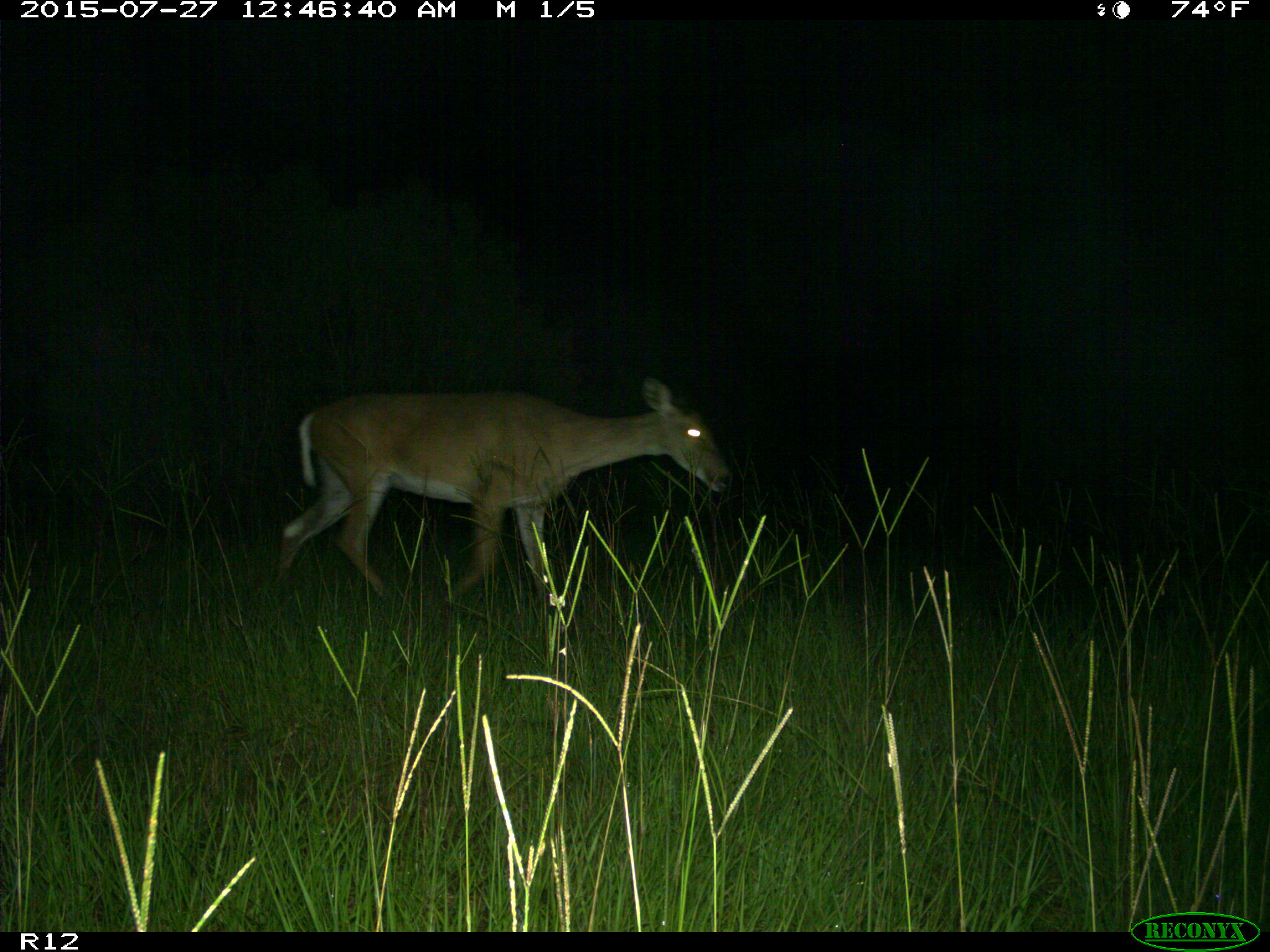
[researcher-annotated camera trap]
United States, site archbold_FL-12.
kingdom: Animalia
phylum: Chordata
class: Mammalia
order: Artiodactyla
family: Cervidae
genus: Odocoileus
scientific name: Odocoileus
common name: deer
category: unidentified deer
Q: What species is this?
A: Unidentified deer (deer) (Odocoileus).